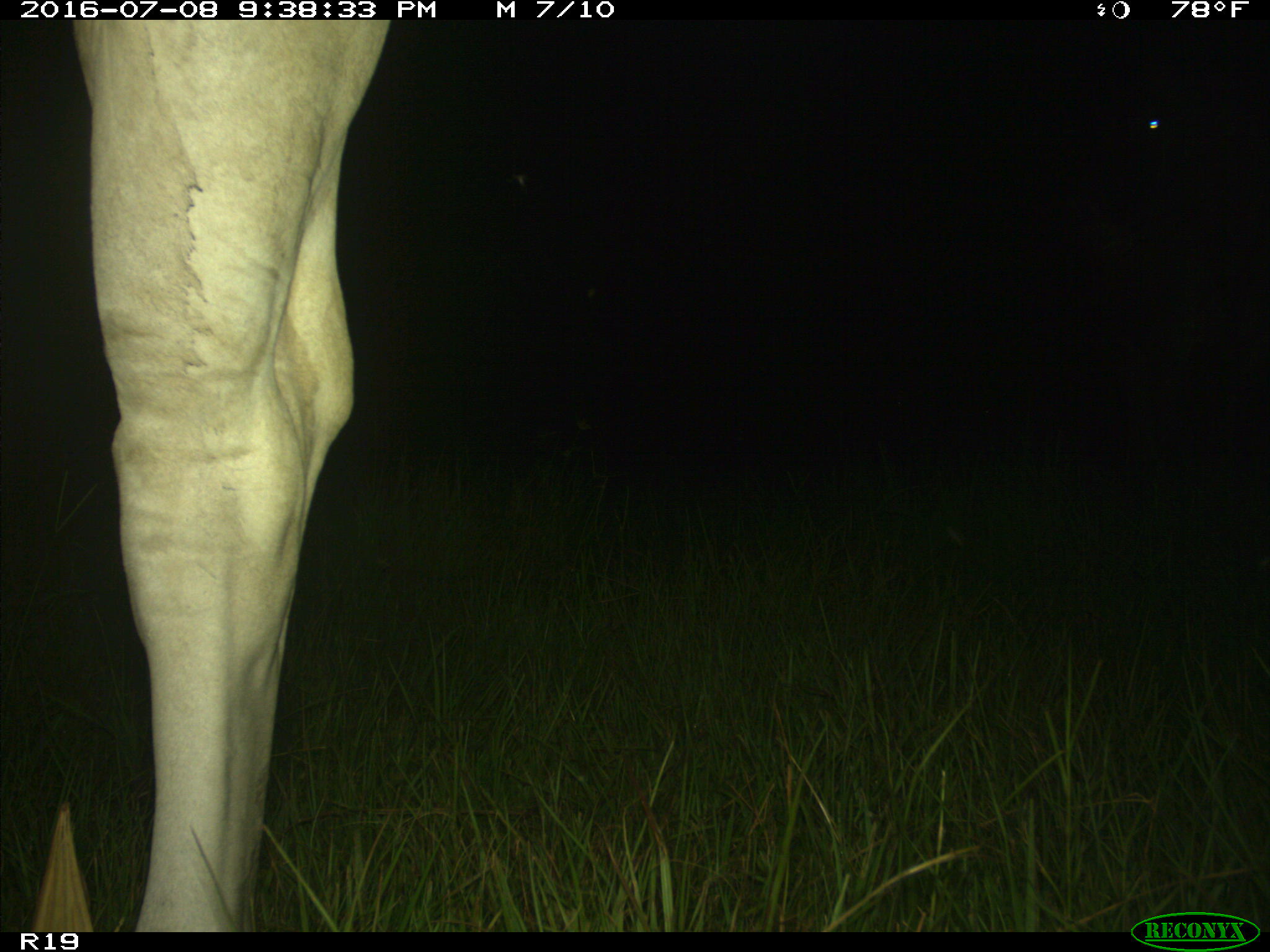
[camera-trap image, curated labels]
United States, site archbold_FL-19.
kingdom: Animalia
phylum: Chordata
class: Mammalia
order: Artiodactyla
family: Bovidae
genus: Bos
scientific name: Bos taurus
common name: domestic cow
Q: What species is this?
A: Bos taurus (domestic cow).